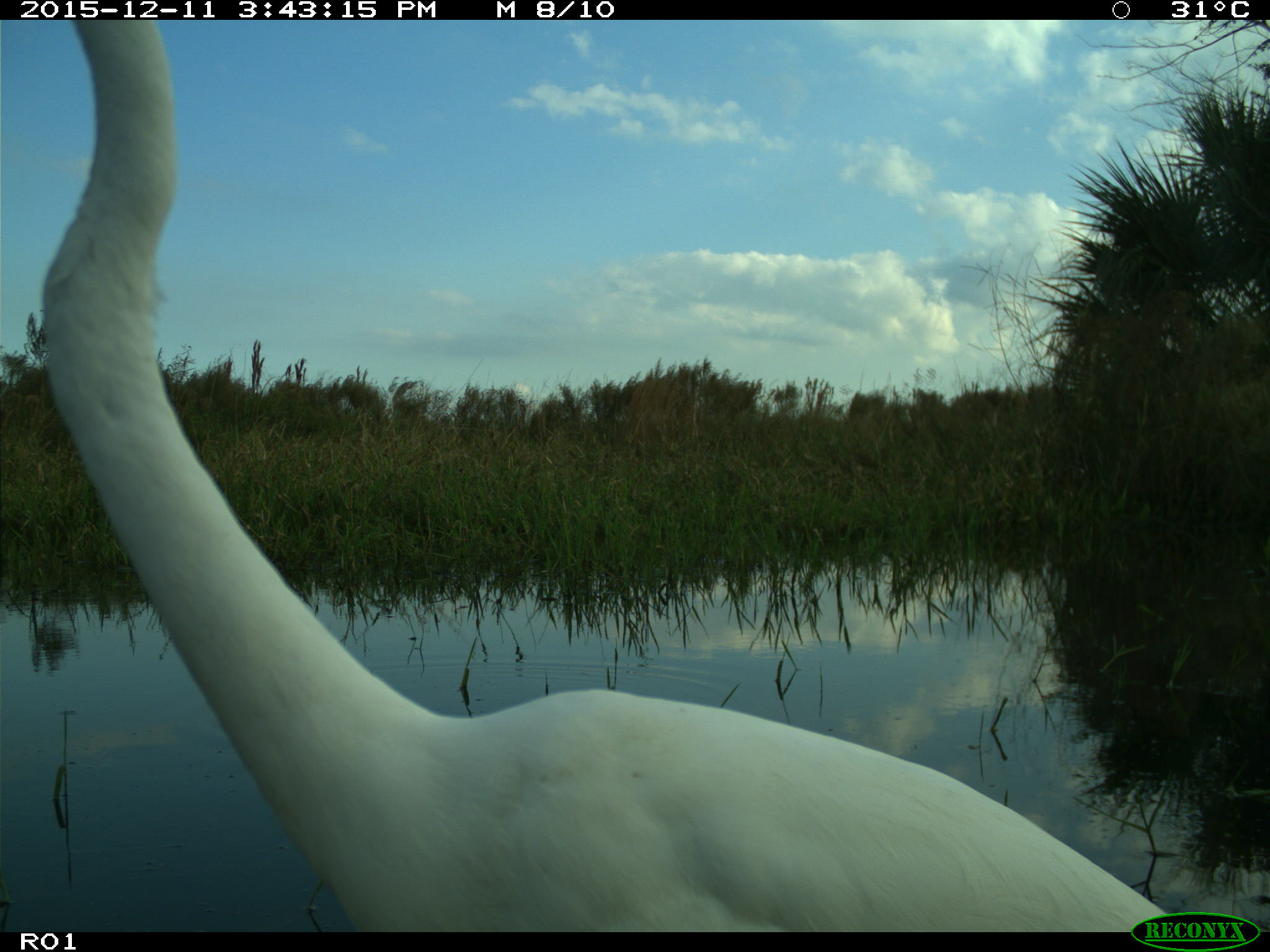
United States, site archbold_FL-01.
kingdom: Animalia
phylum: Chordata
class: Aves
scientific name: Aves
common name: birds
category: unidentified bird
Unidentified bird (birds) (Aves).